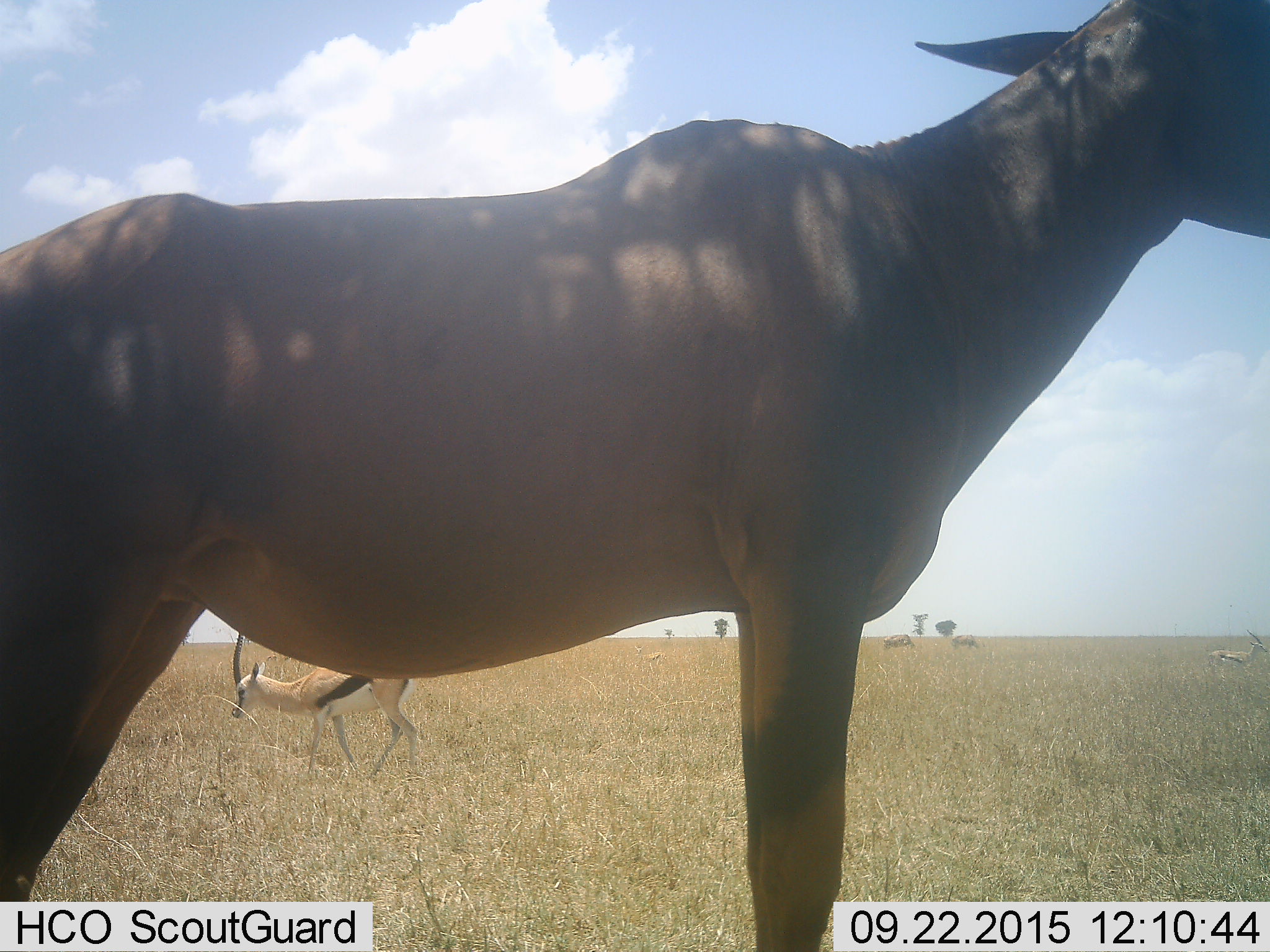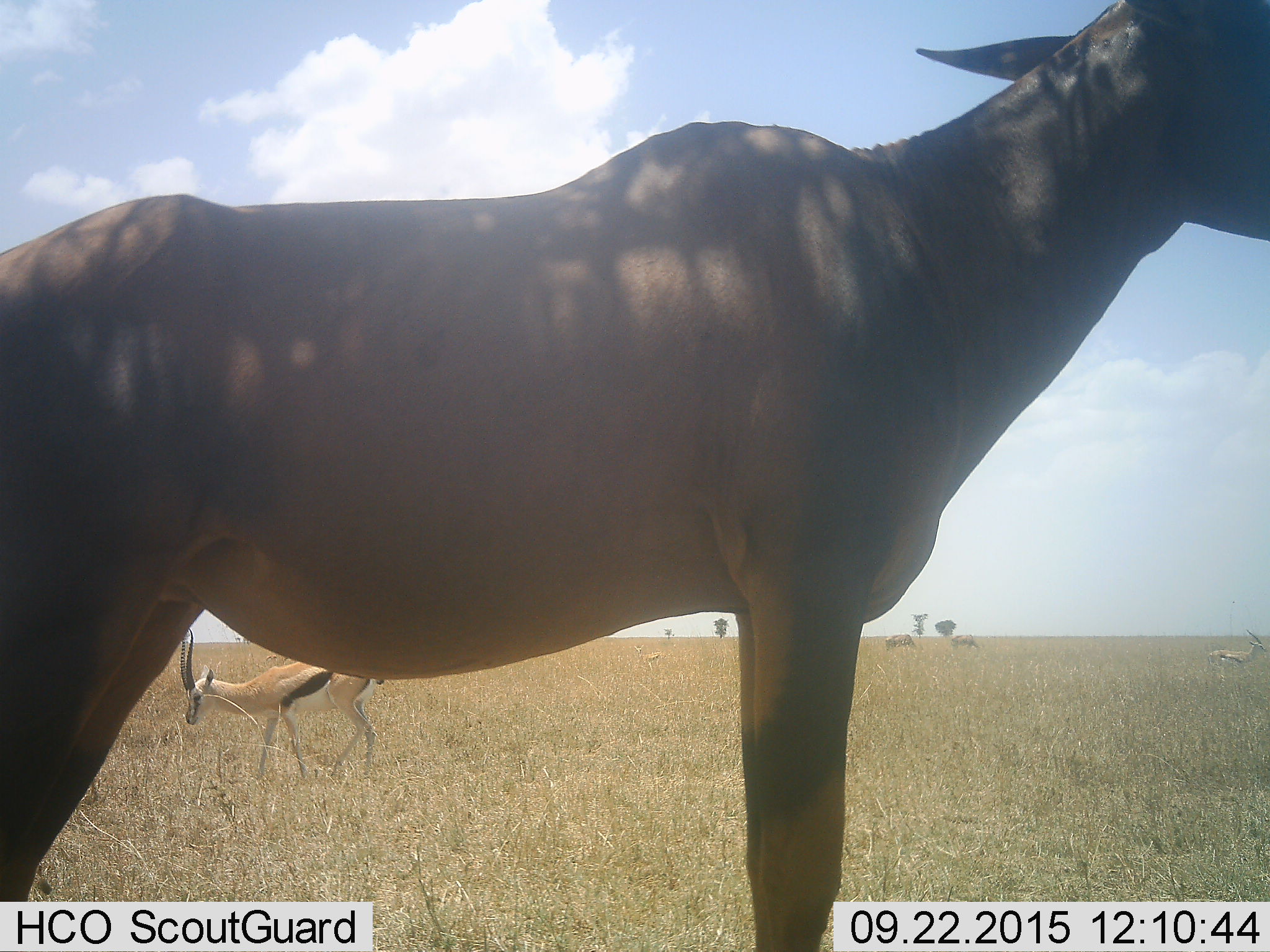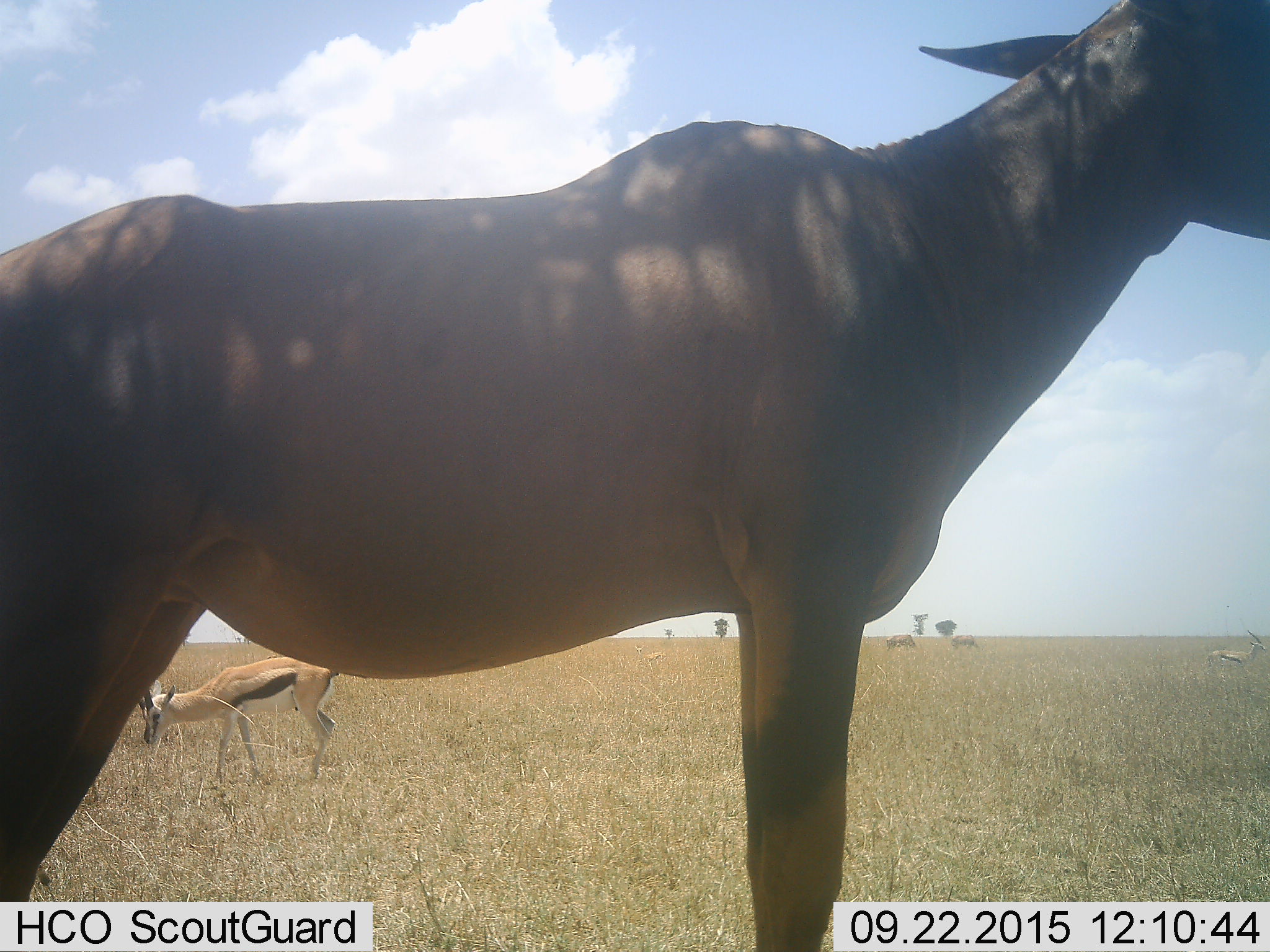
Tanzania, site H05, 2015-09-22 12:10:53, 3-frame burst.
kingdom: Animalia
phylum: Chordata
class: Mammalia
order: Artiodactyla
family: Bovidae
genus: Eudorcas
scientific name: Eudorcas thomsonii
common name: thomson's gazelle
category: gazellethomsons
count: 3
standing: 80%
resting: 10%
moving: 40%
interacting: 0%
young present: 0%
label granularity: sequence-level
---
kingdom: Animalia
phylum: Chordata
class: Mammalia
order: Artiodactyla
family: Bovidae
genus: Damaliscus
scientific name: Damaliscus lunatus jimela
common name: topi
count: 3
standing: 100%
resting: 0%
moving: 0%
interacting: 0%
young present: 0%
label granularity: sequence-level